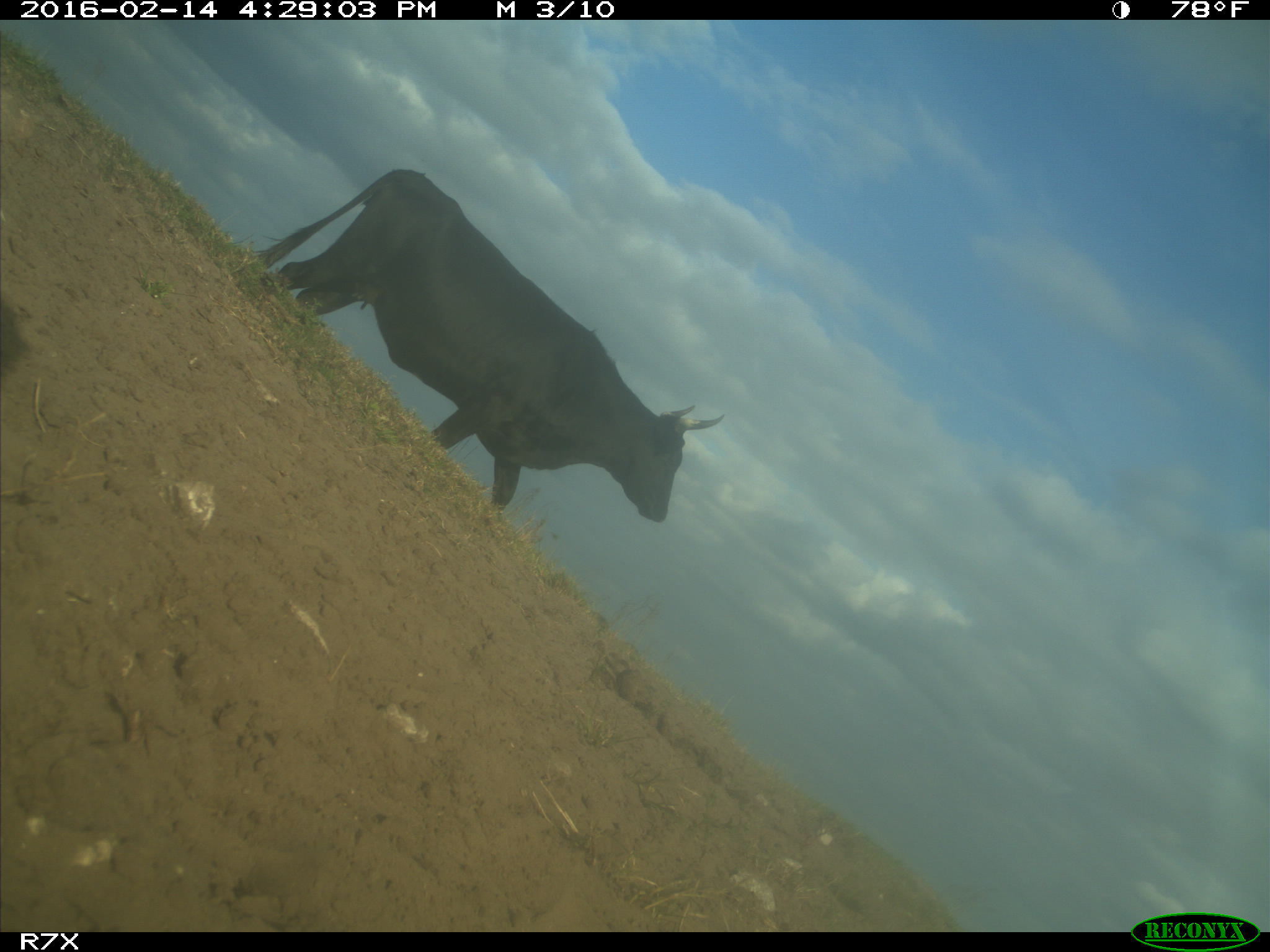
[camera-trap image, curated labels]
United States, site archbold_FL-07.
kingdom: Animalia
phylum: Chordata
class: Mammalia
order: Artiodactyla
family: Bovidae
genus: Bos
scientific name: Bos taurus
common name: domestic cow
Bos taurus (domestic cow).